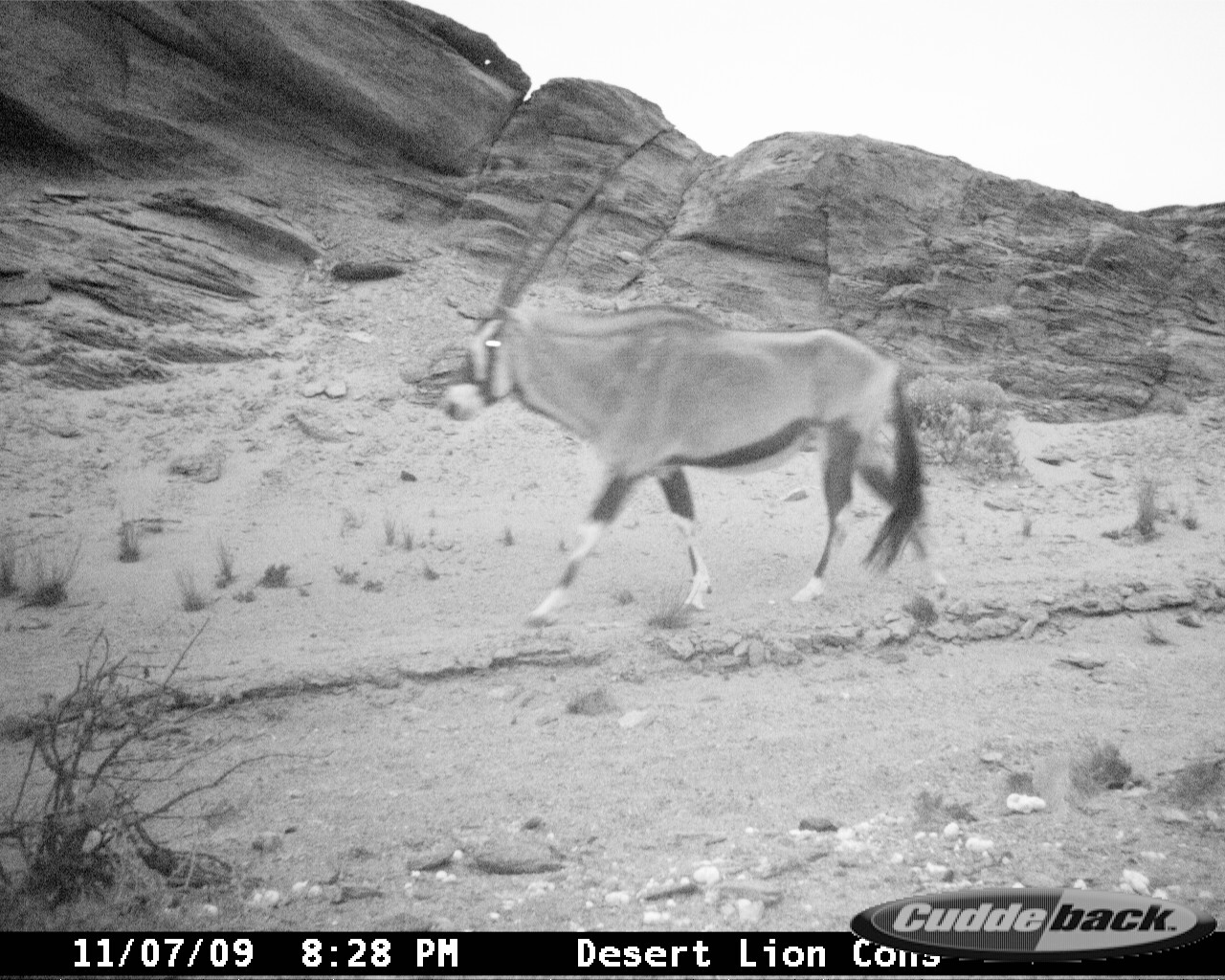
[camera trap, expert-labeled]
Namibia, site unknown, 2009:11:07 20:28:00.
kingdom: Animalia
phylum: Chordata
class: Mammalia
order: Artiodactyla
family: Bovidae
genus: Oryx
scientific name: Oryx gazella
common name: gemsbok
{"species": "Oryx gazella (gemsbok)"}